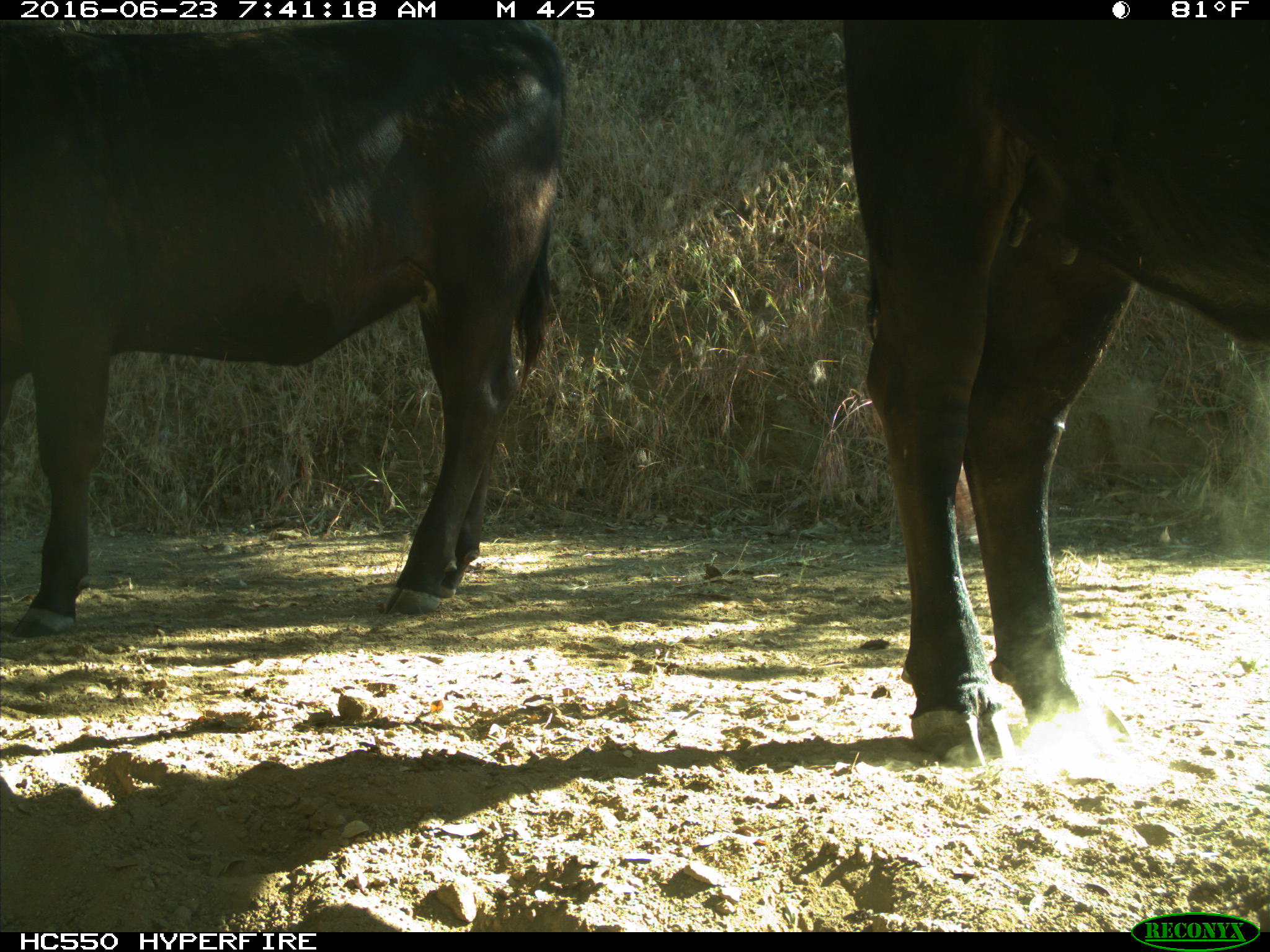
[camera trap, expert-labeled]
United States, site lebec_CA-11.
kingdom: Animalia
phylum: Chordata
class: Mammalia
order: Artiodactyla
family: Bovidae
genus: Bos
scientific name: Bos taurus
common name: domestic cow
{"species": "Bos taurus (domestic cow)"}